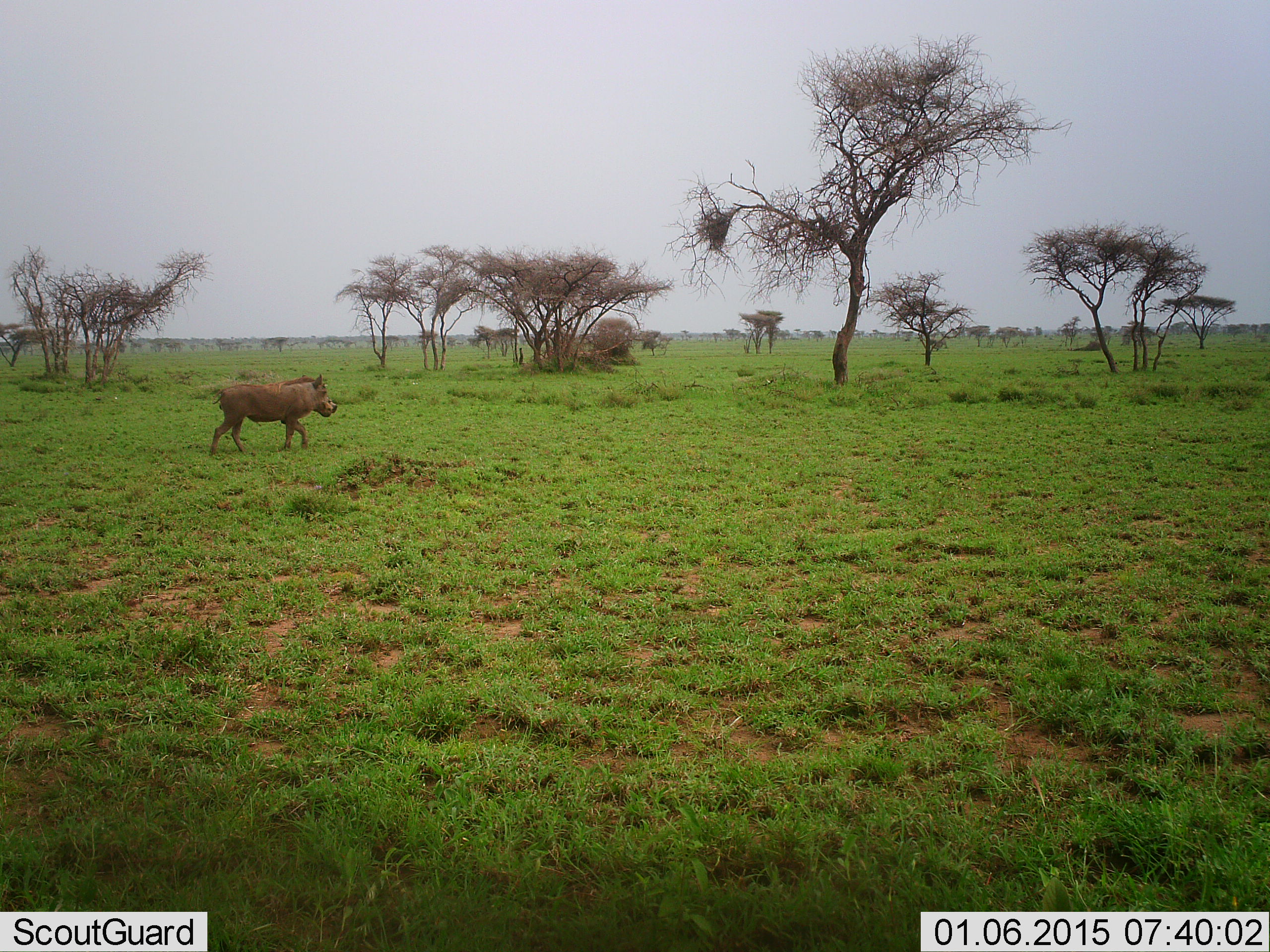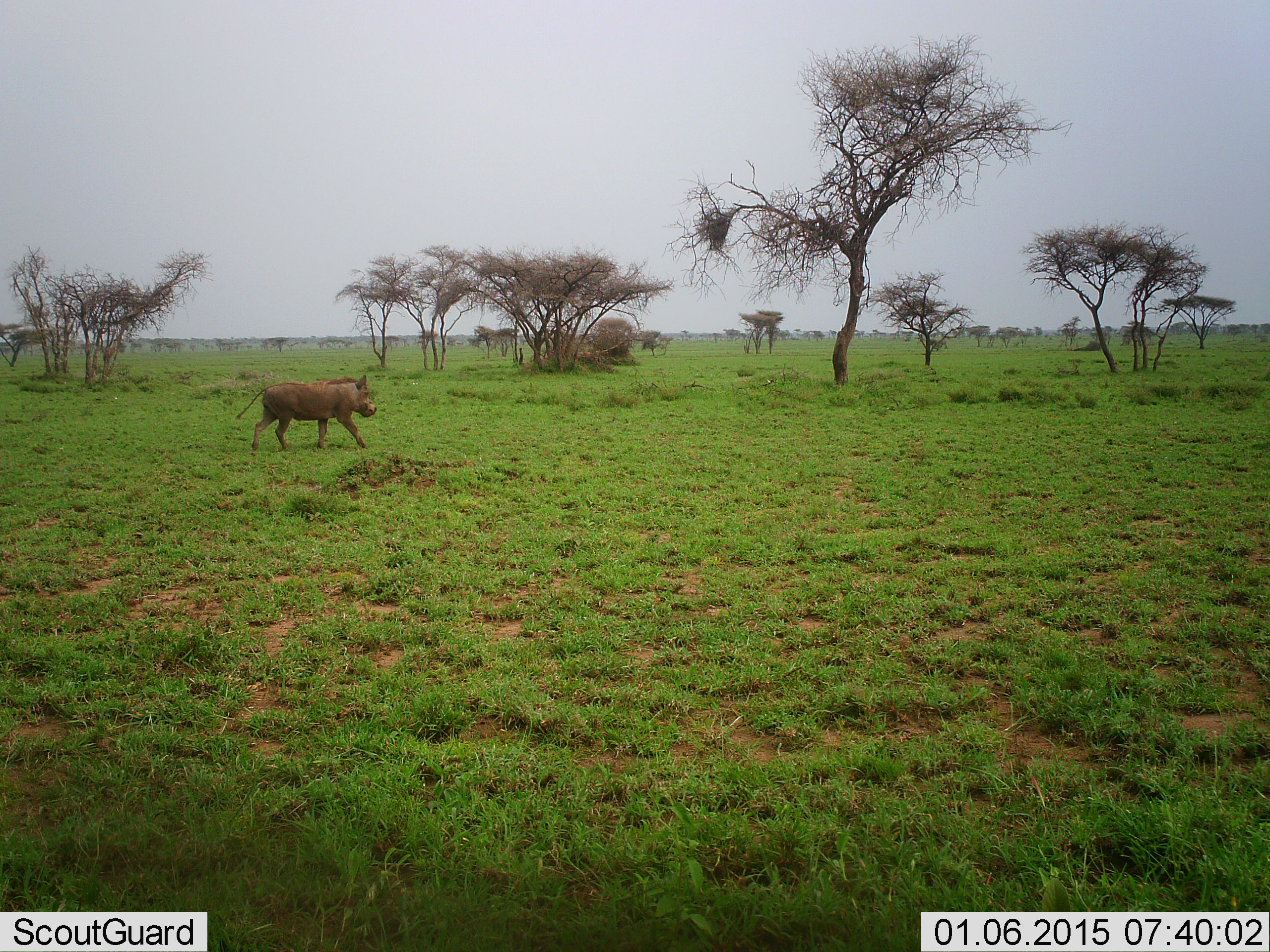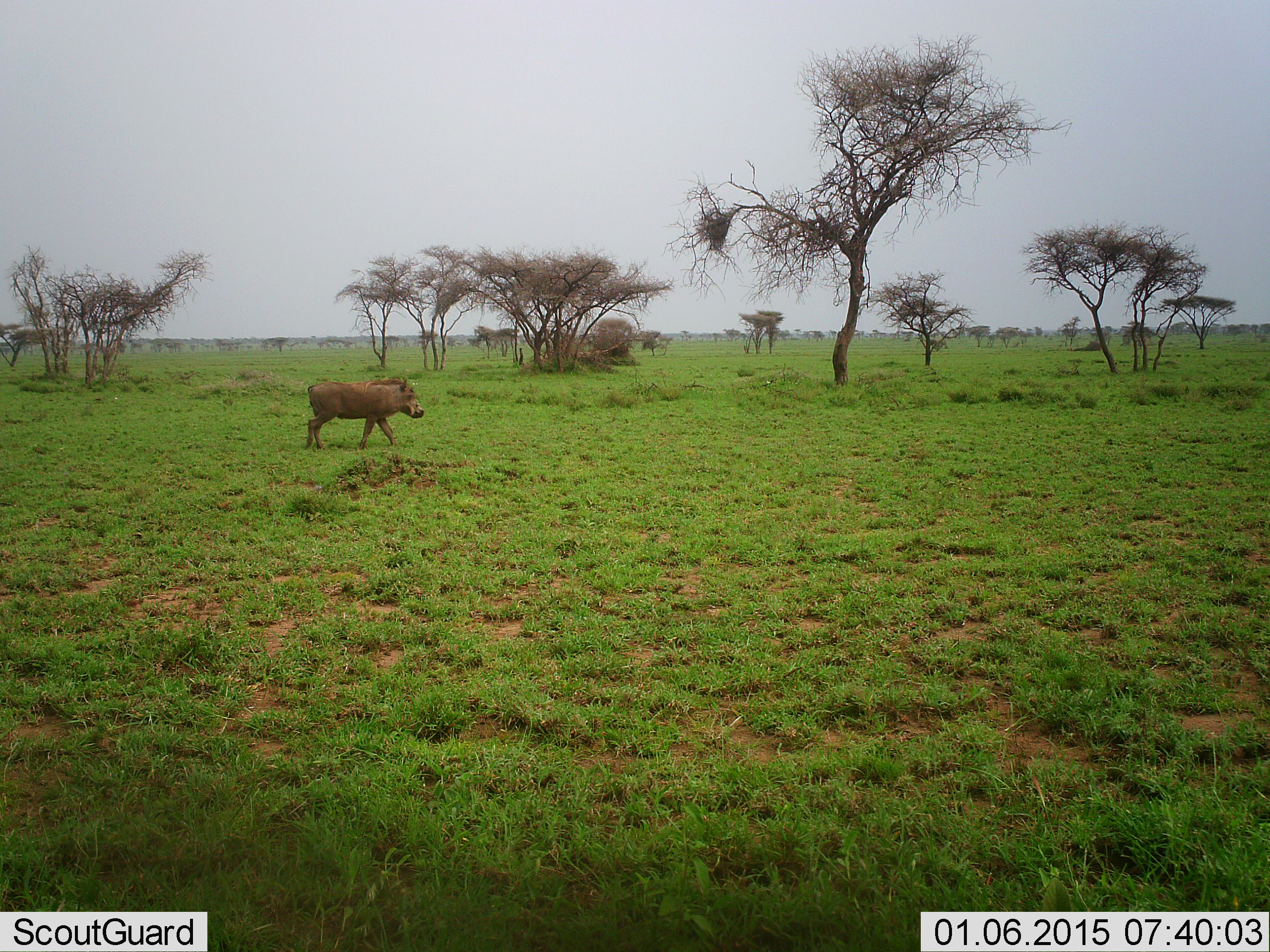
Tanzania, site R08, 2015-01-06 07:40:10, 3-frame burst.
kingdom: Animalia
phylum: Chordata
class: Mammalia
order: Artiodactyla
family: Suidae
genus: Phacochoerus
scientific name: Phacochoerus africanus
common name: warthog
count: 1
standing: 0%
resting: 0%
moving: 100%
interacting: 0%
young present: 0%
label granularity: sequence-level